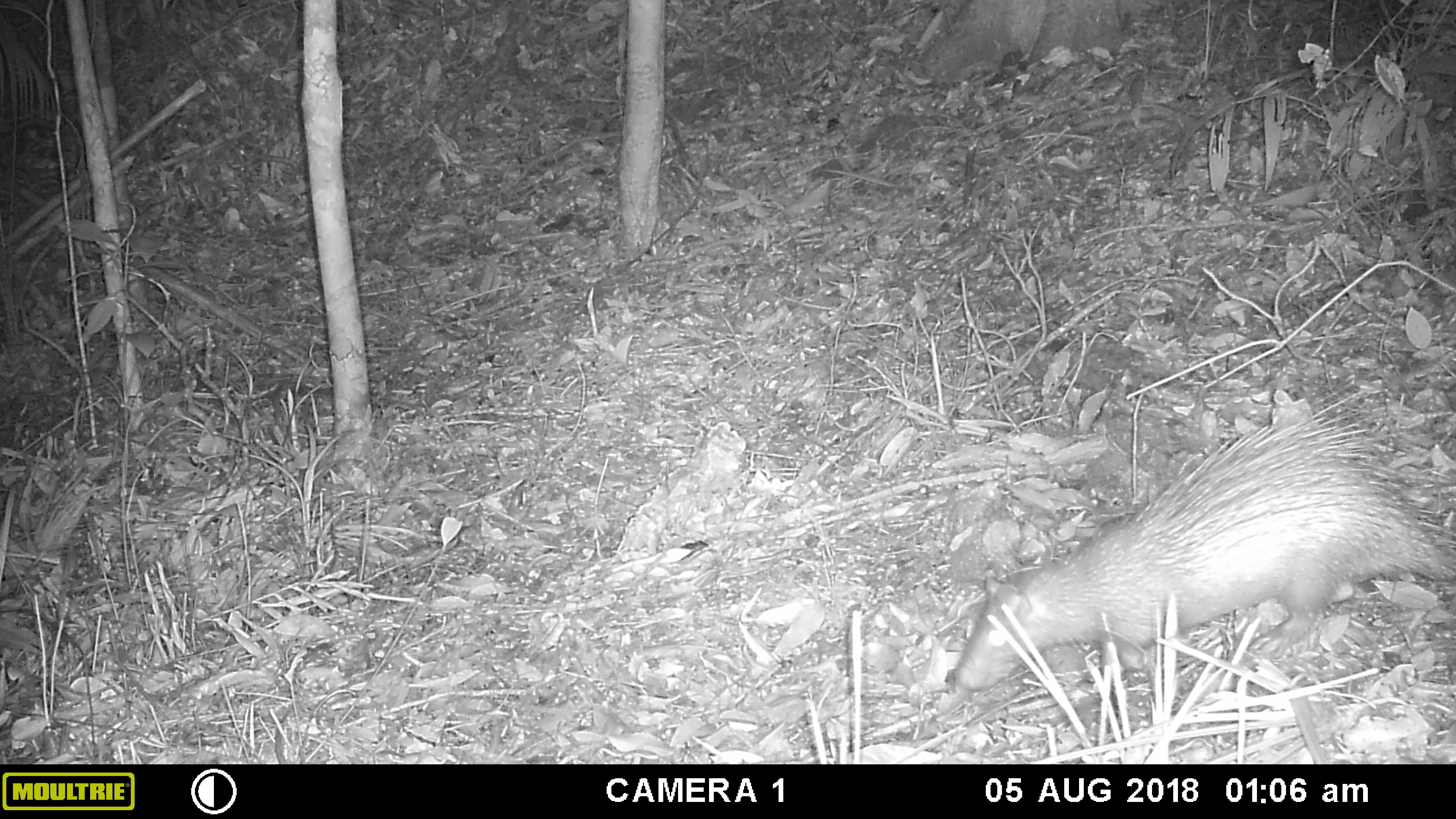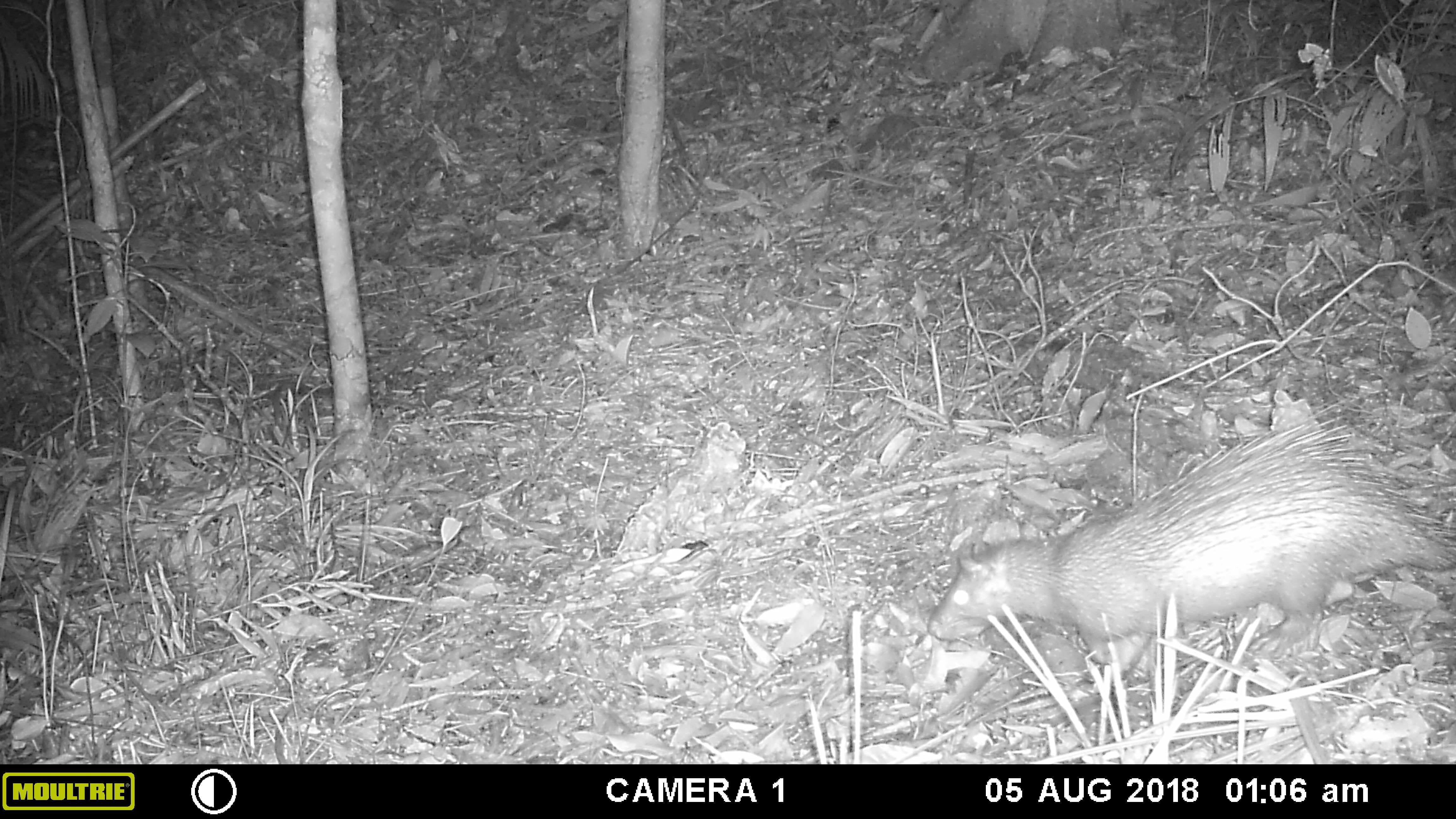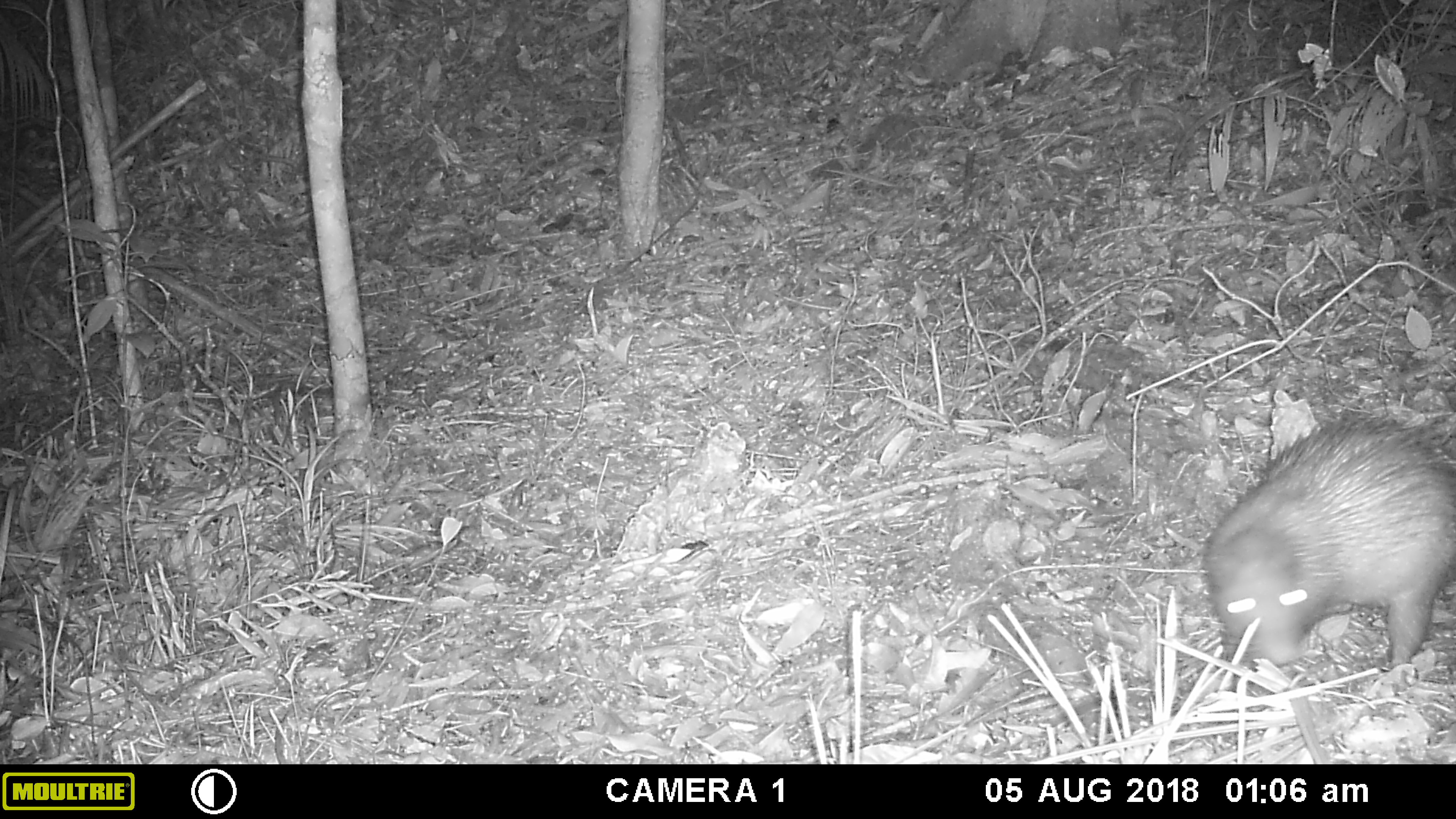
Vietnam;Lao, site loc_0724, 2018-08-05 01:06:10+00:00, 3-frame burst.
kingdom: Animalia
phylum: Chordata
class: Mammalia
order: Rodentia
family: Hystricidae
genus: Atherurus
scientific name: Atherurus macrourus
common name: asiatic brush-tailed porcupine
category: asiatic brush tailed porcupine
Asiatic brush tailed porcupine (asiatic brush-tailed porcupine) (Atherurus macrourus). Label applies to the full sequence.